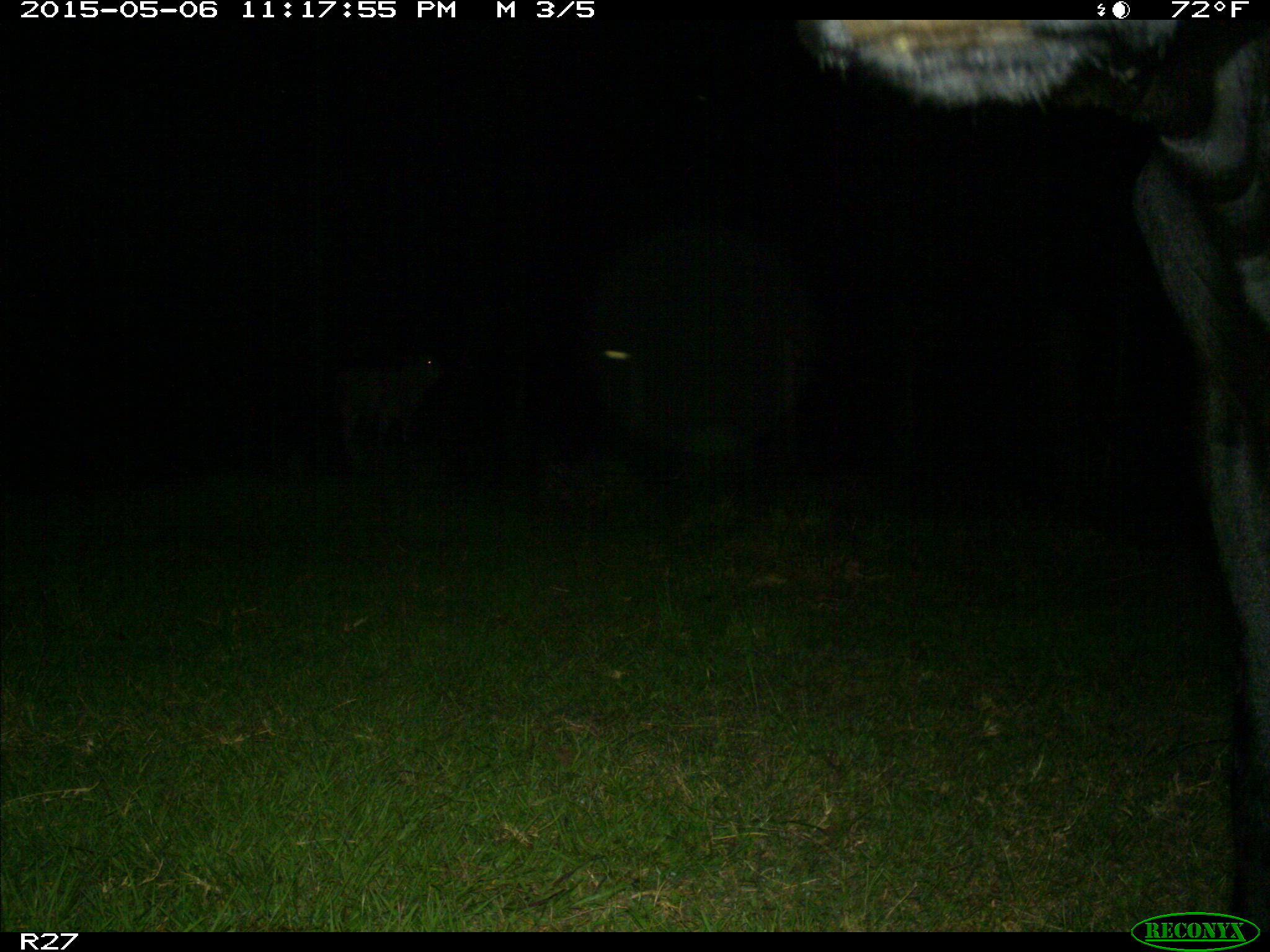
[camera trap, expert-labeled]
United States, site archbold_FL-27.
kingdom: Animalia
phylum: Chordata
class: Mammalia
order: Artiodactyla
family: Bovidae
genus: Bos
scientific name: Bos taurus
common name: domestic cow